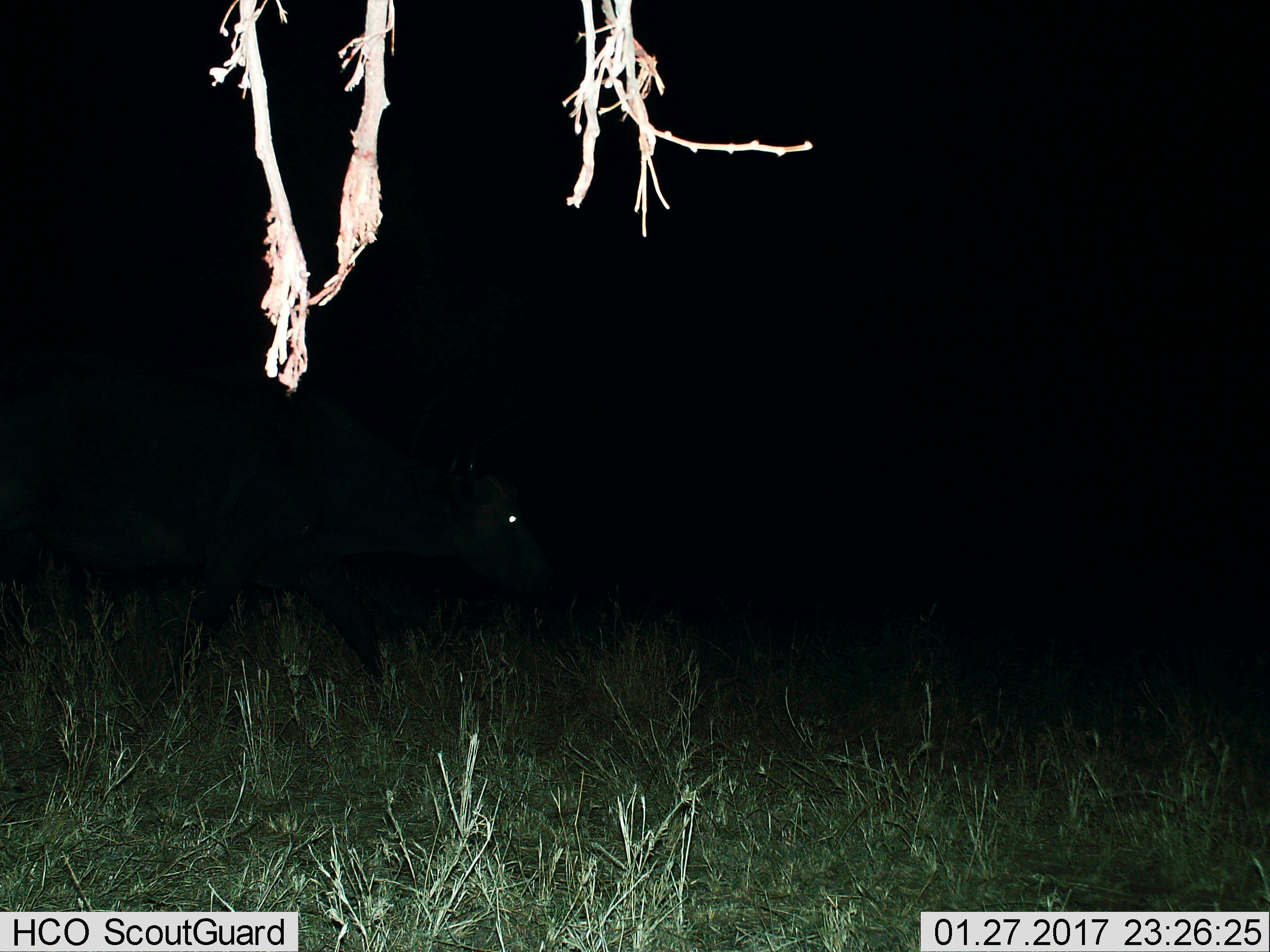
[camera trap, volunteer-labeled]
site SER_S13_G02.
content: unidentified animal